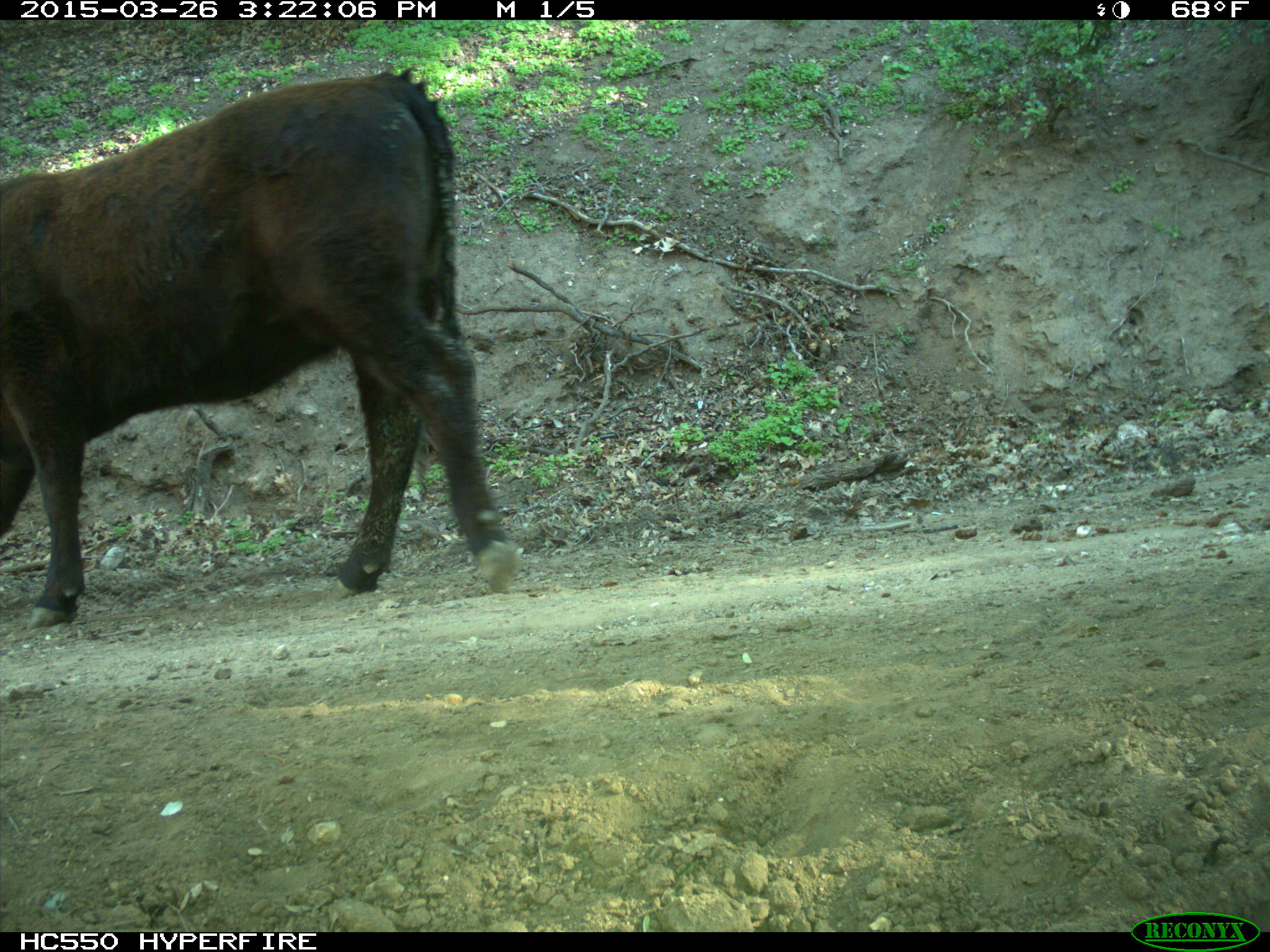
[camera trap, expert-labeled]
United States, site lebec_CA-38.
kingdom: Animalia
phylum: Chordata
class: Mammalia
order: Artiodactyla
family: Bovidae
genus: Bos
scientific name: Bos taurus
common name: domestic cow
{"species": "Bos taurus (domestic cow)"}